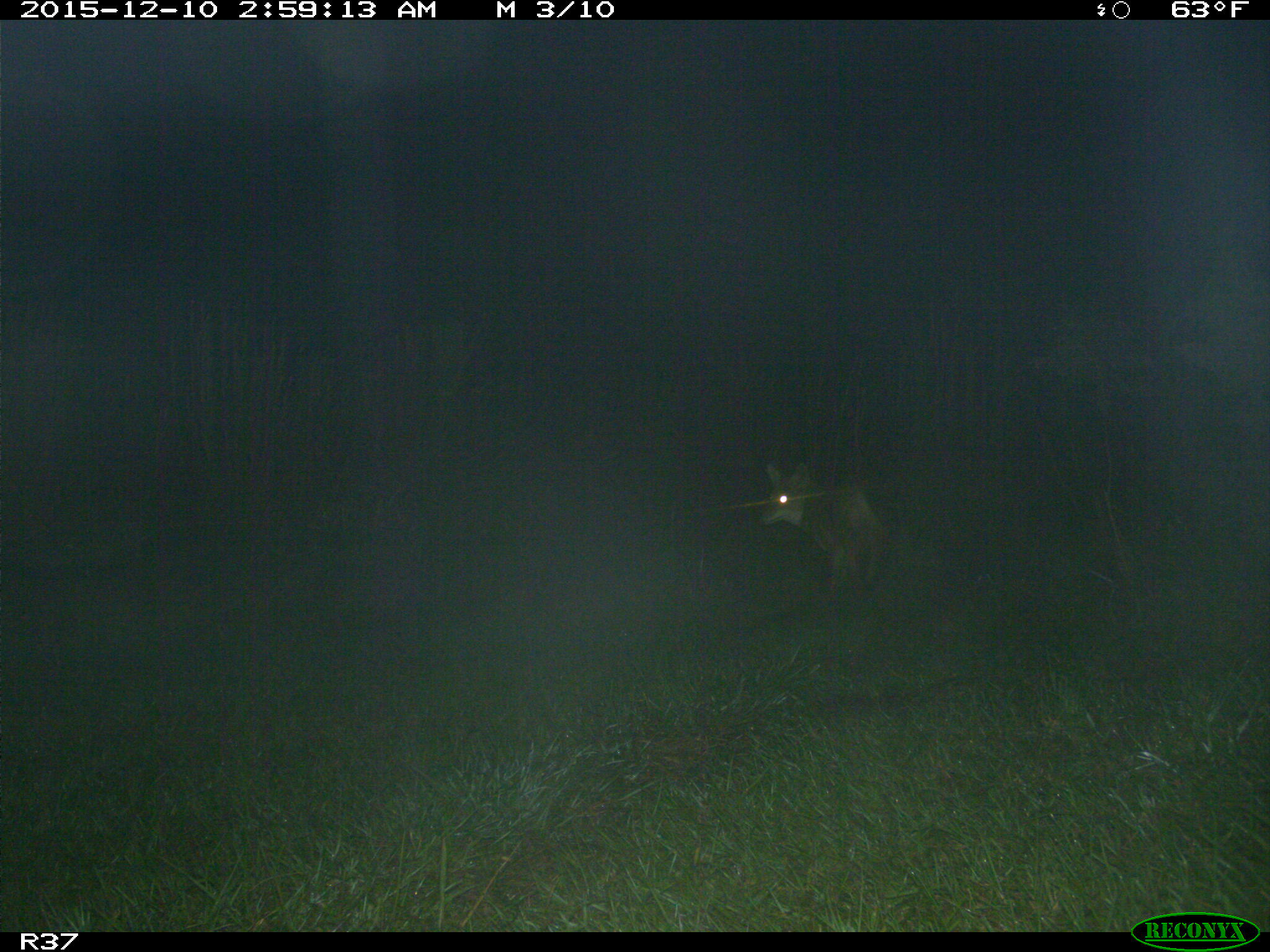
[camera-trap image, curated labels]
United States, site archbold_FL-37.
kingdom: Animalia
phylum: Chordata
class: Mammalia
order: Carnivora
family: Canidae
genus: Canis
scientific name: Canis latrans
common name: coyote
Canis latrans (coyote).